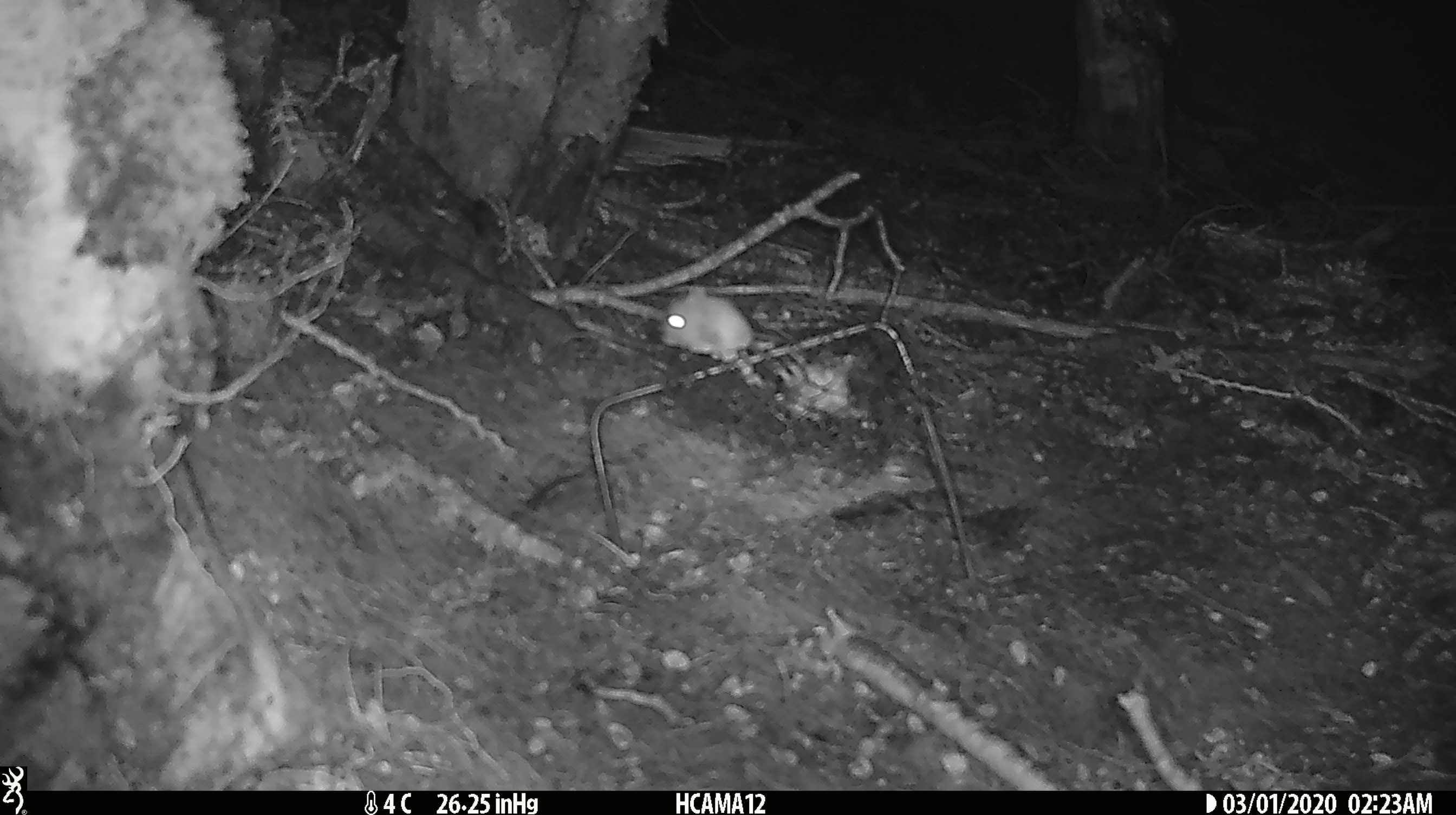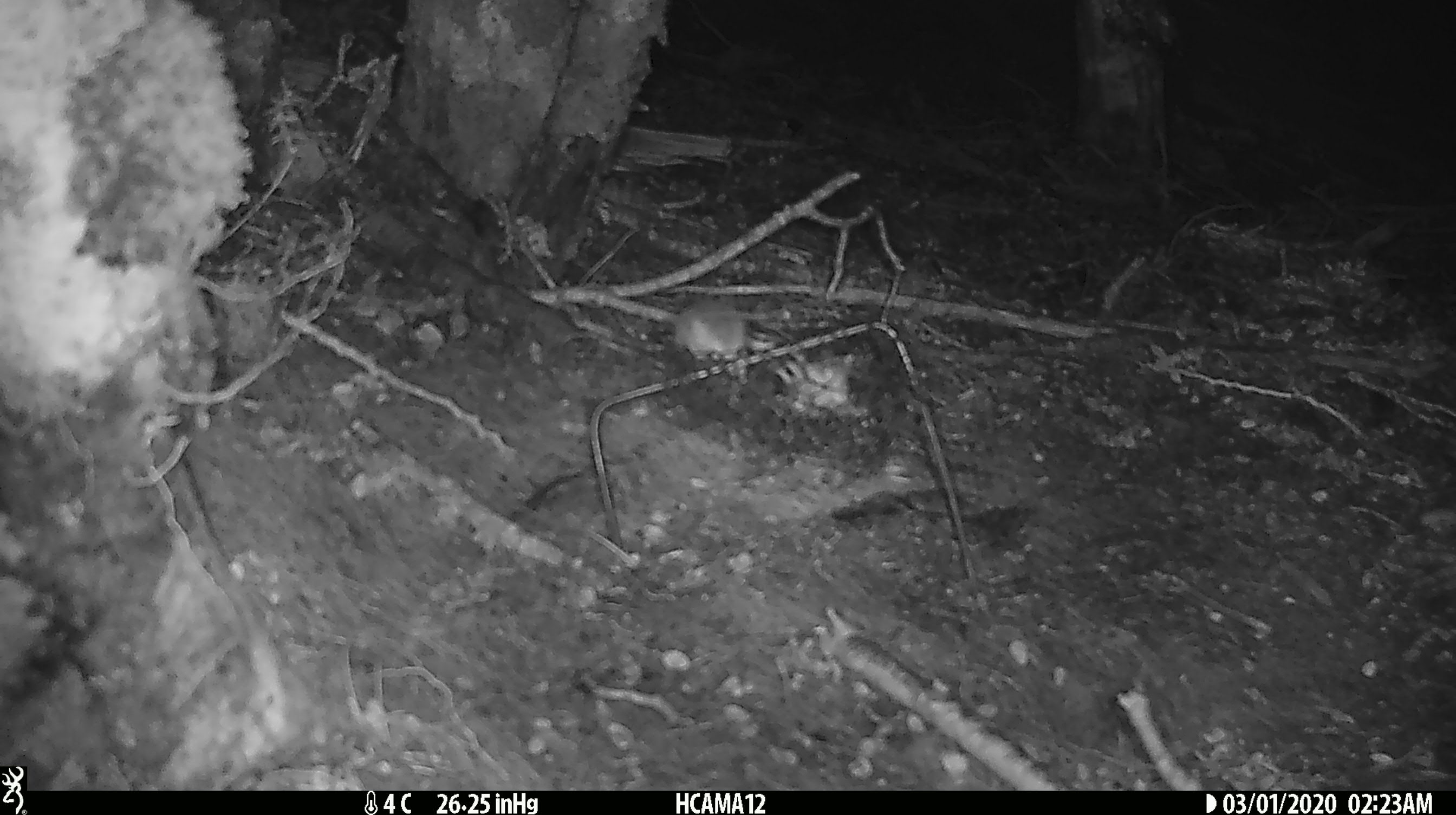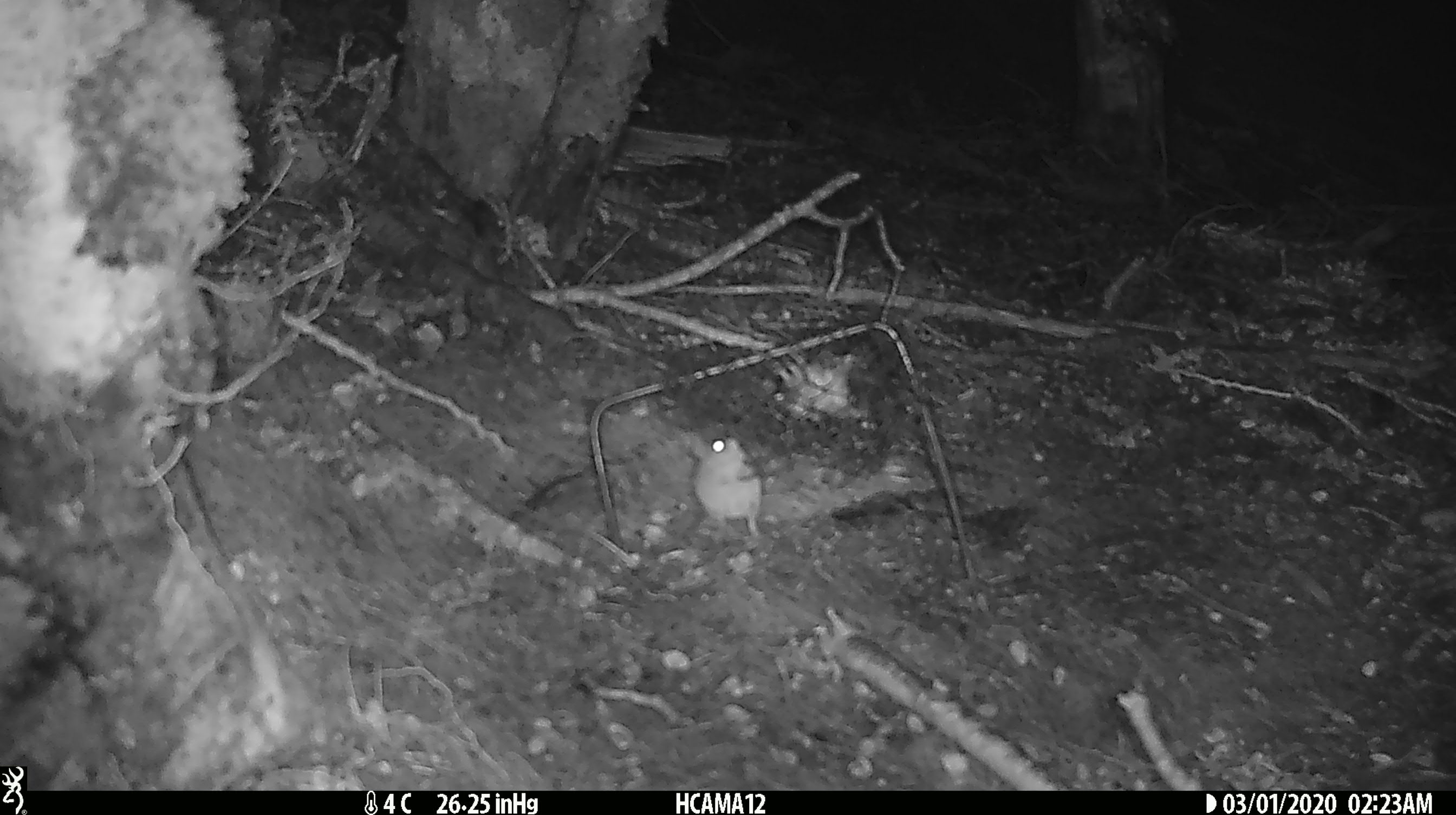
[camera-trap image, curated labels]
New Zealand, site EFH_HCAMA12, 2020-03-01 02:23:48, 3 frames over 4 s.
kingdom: Animalia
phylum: Chordata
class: Mammalia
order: Rodentia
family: Muridae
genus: Mus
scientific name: Mus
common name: mouse